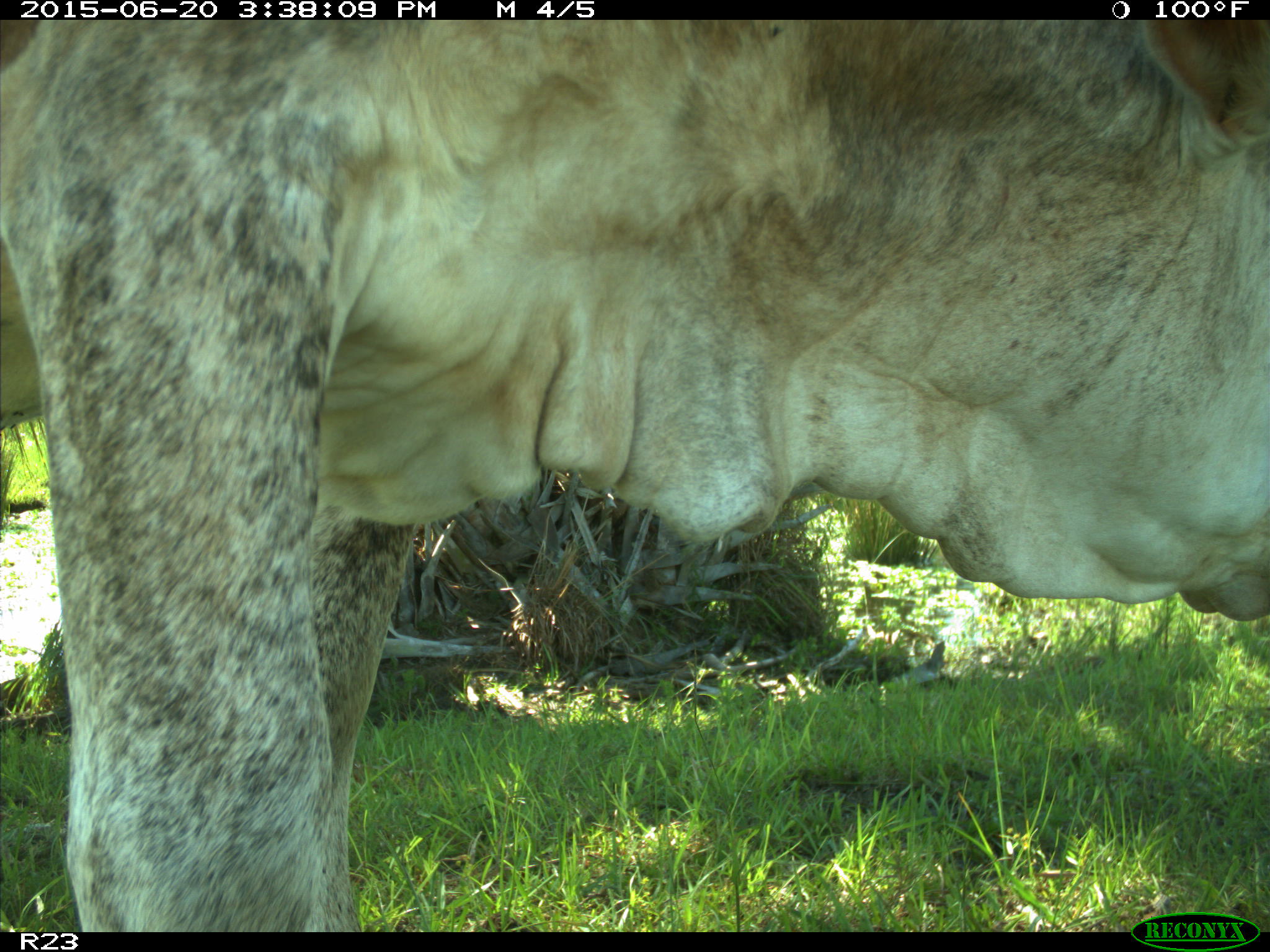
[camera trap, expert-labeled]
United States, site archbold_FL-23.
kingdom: Animalia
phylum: Chordata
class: Mammalia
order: Artiodactyla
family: Bovidae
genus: Bos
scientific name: Bos taurus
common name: domestic cow